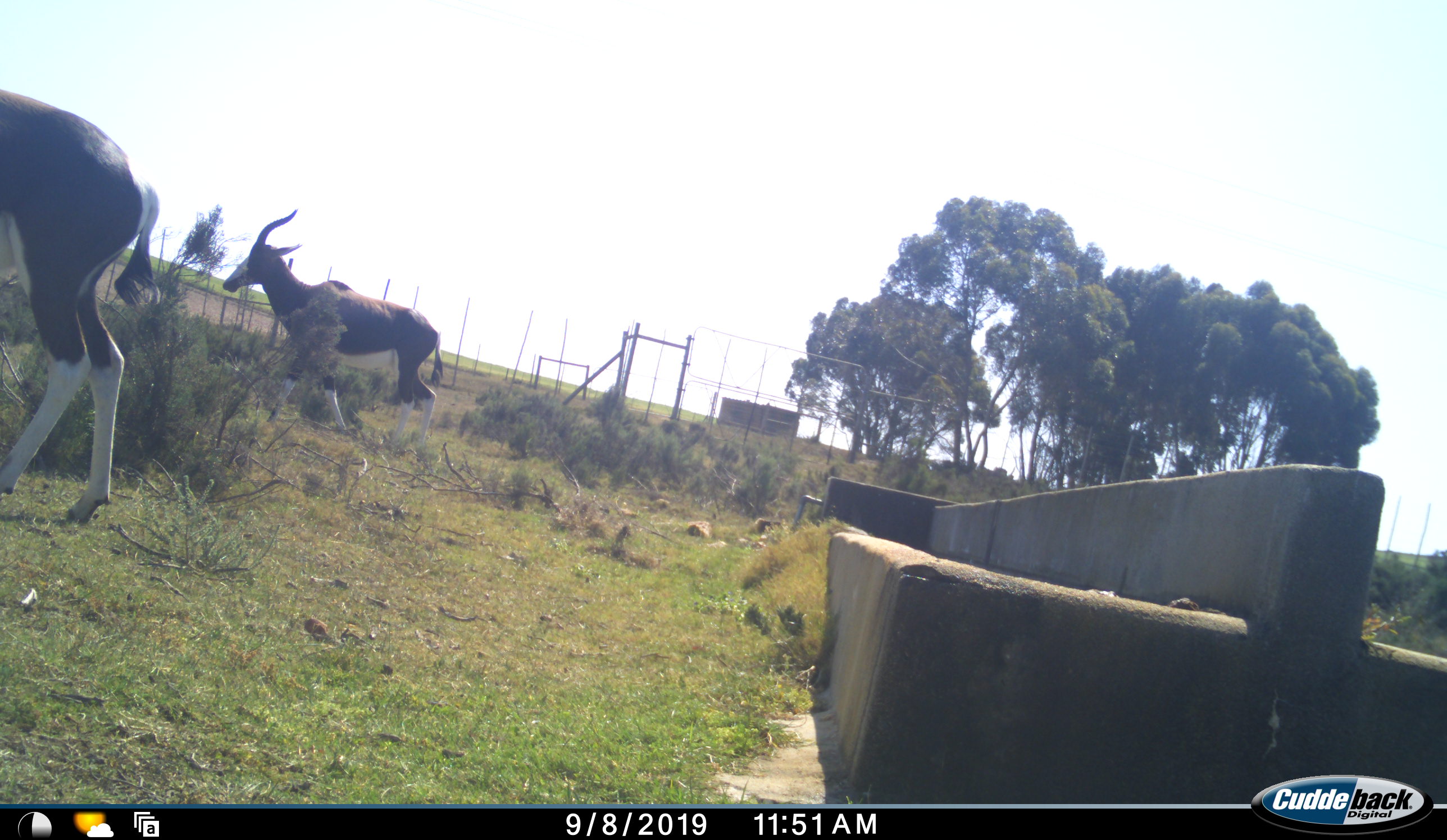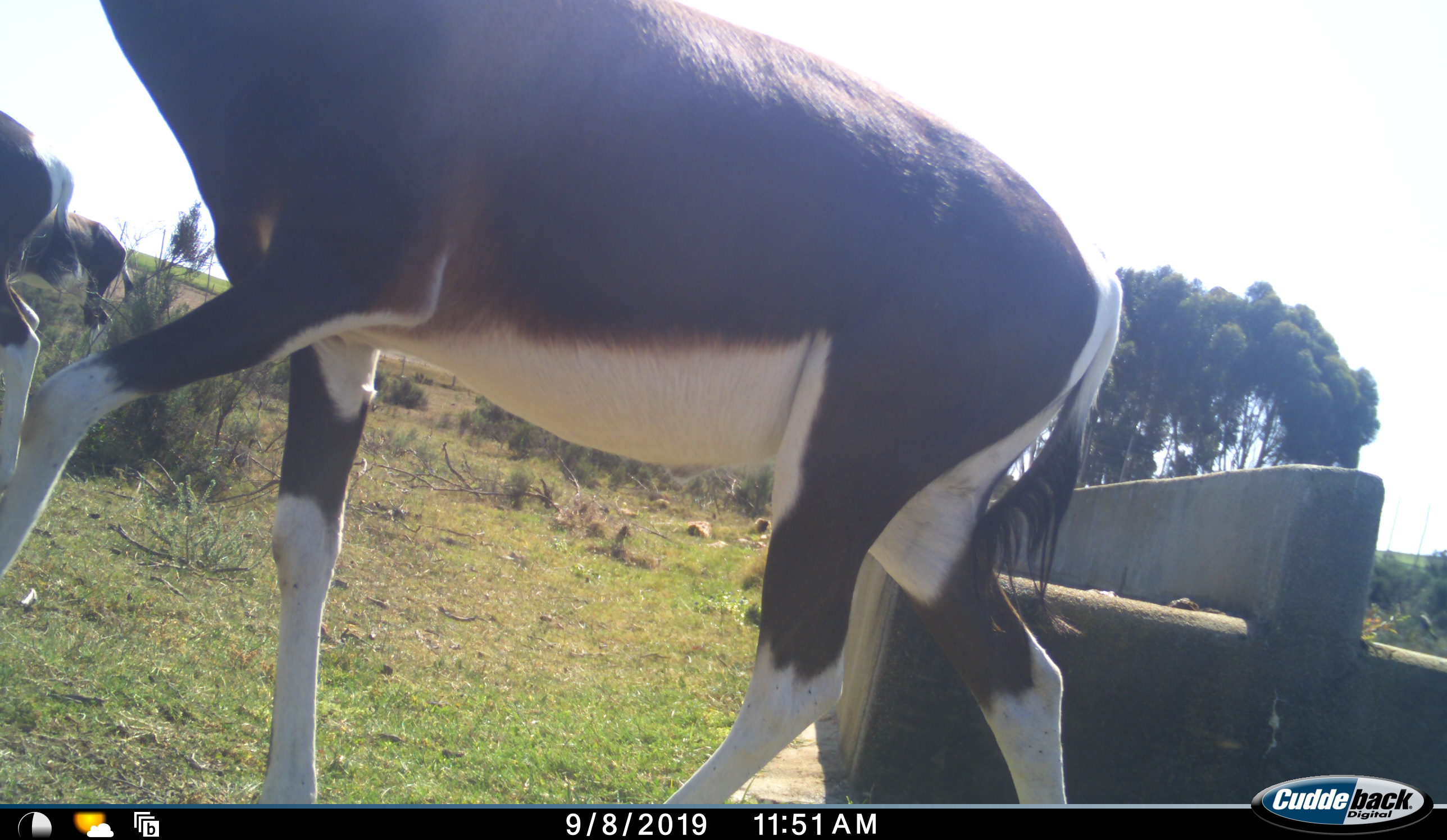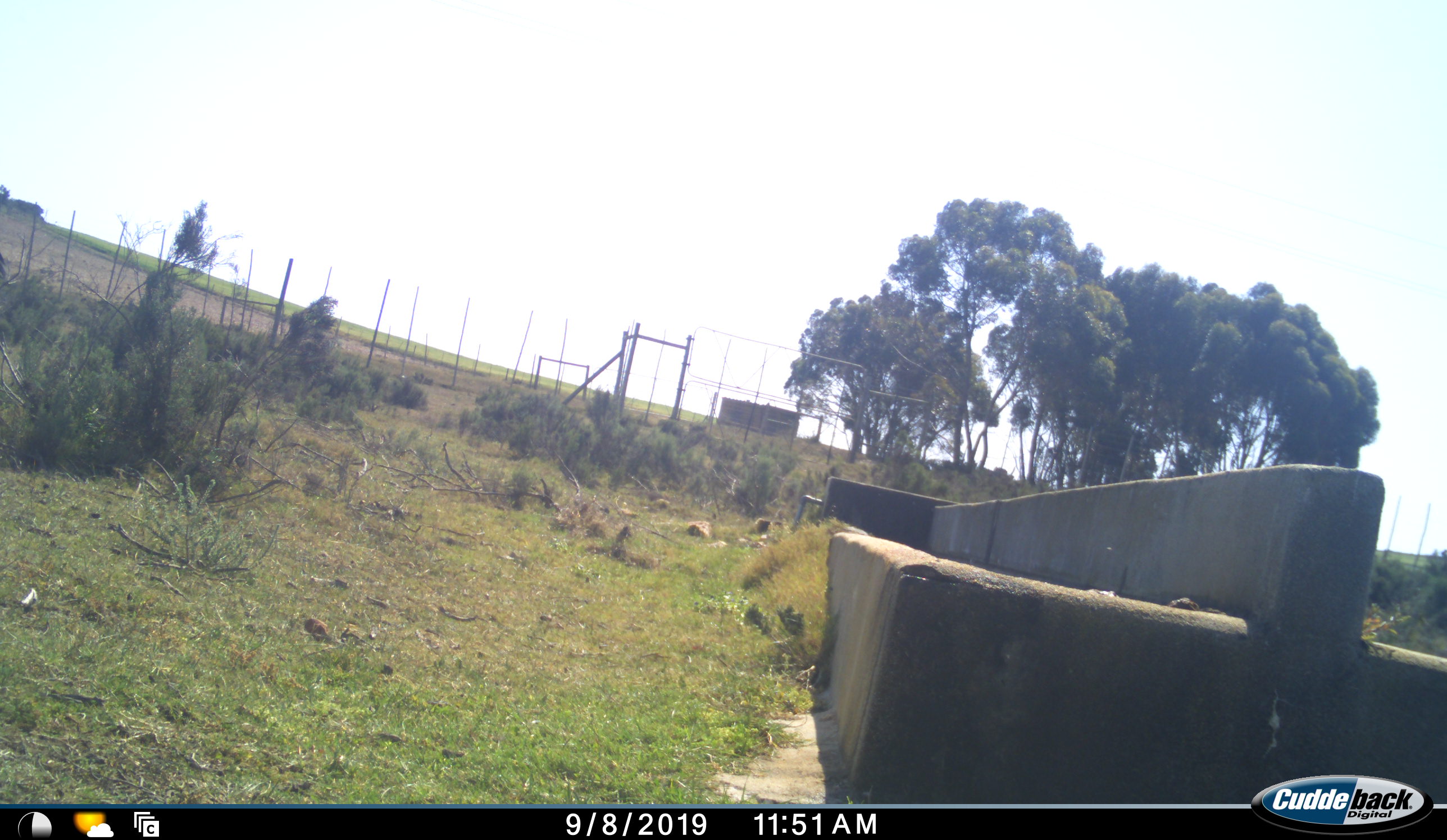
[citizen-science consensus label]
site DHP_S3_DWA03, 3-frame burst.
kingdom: Animalia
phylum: Chordata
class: Mammalia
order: Artiodactyla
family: Bovidae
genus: Damaliscus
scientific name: Damaliscus pygargus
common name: bontebok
Bontebok (Damaliscus pygargus), count 3. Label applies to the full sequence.